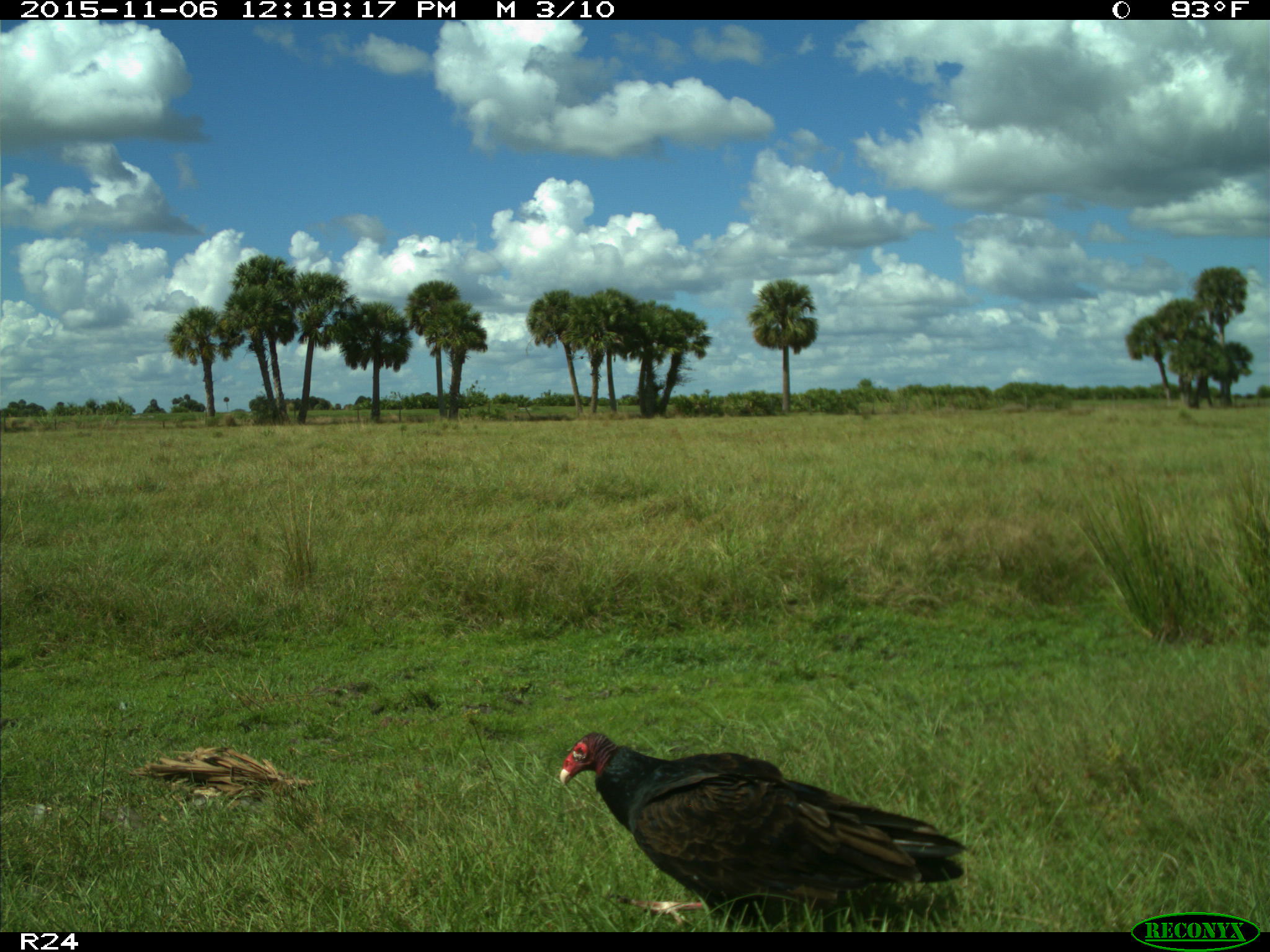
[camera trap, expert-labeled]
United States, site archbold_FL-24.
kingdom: Animalia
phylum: Chordata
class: Aves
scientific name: Aves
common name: birds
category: unidentified bird